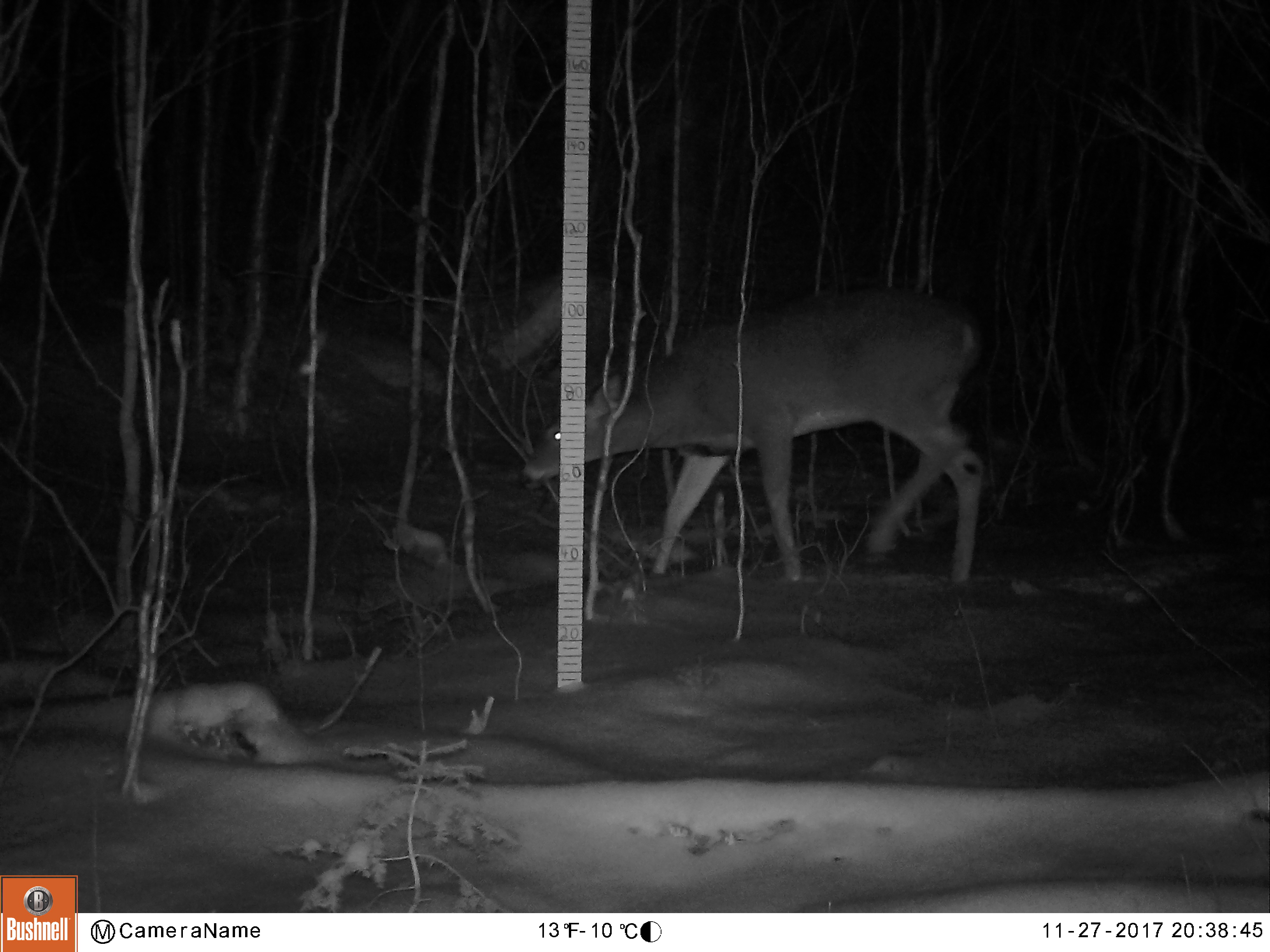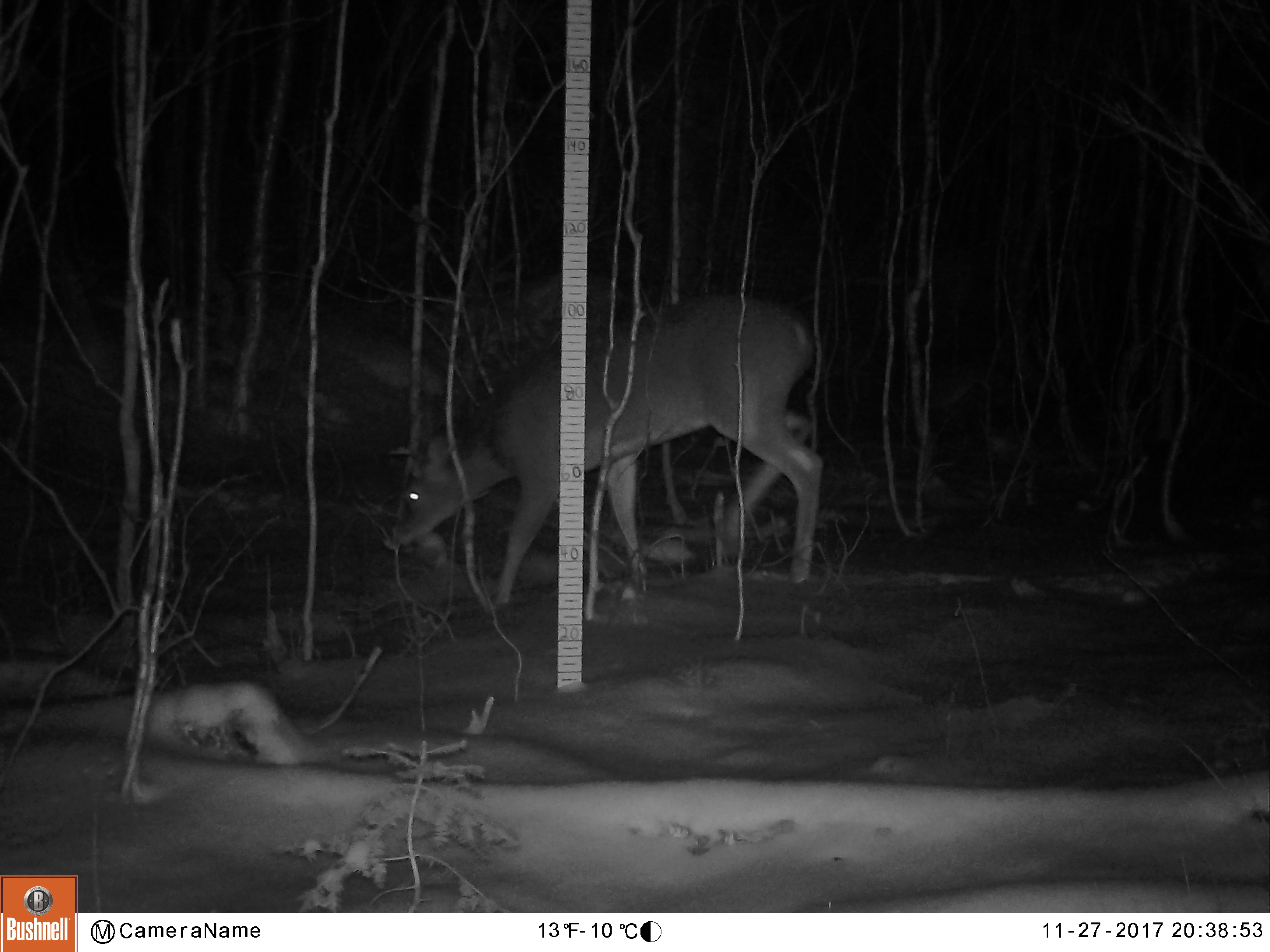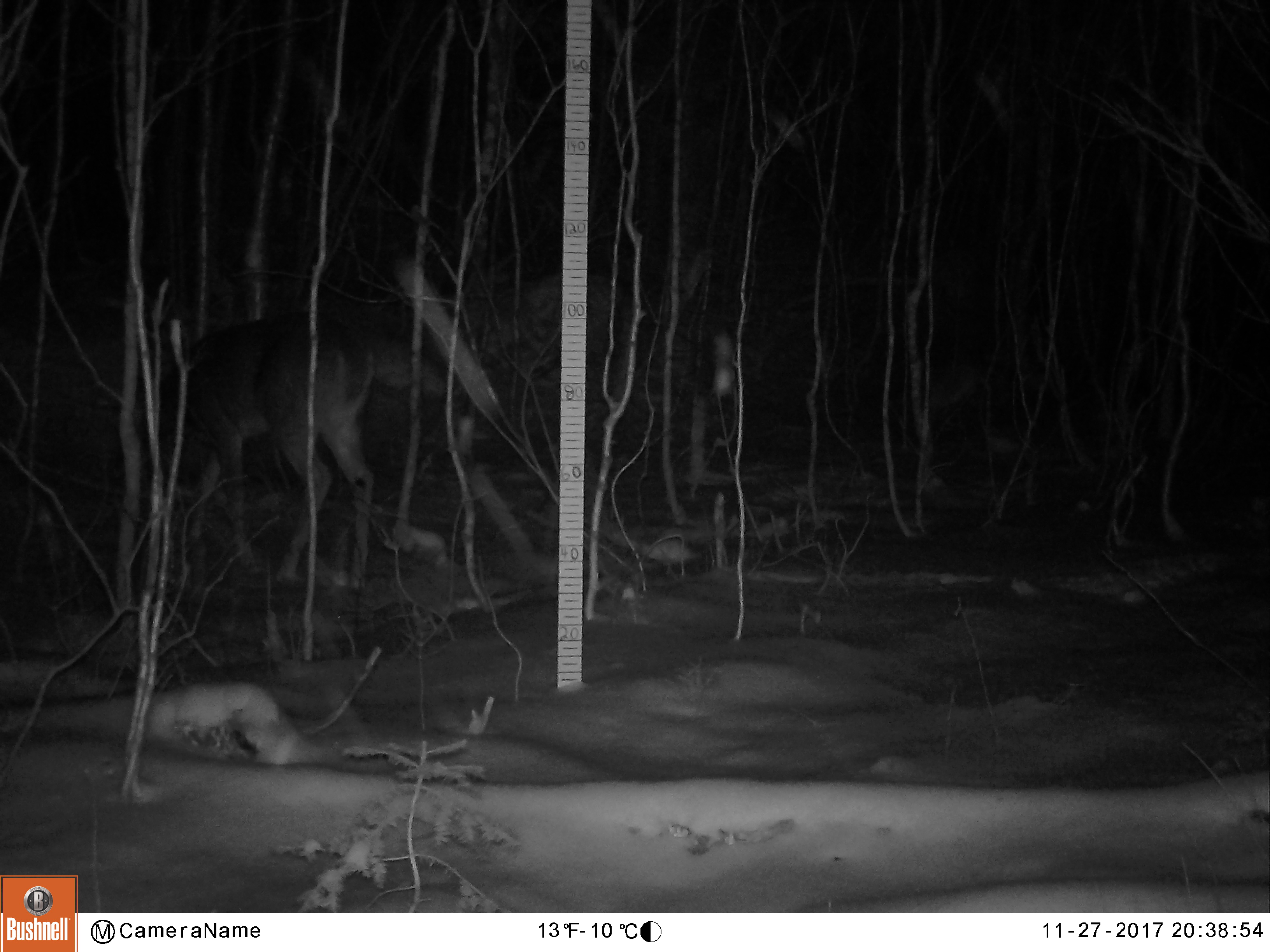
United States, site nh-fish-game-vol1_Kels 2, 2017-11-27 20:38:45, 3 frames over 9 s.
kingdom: Animalia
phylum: Chordata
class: Mammalia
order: Artiodactyla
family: Cervidae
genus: Odocoileus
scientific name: Odocoileus virginianus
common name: white-tailed deer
White-tailed deer (Odocoileus virginianus).